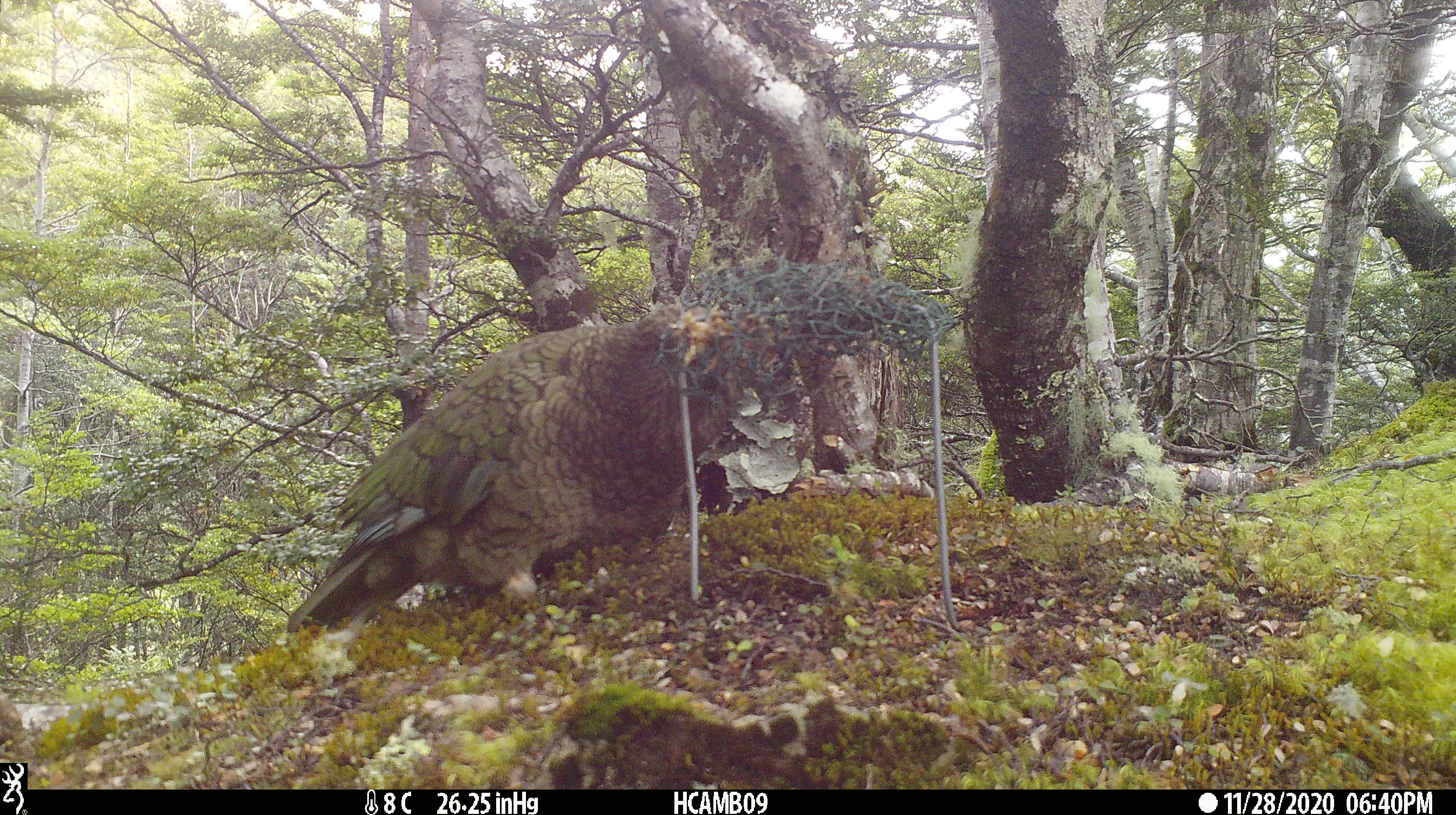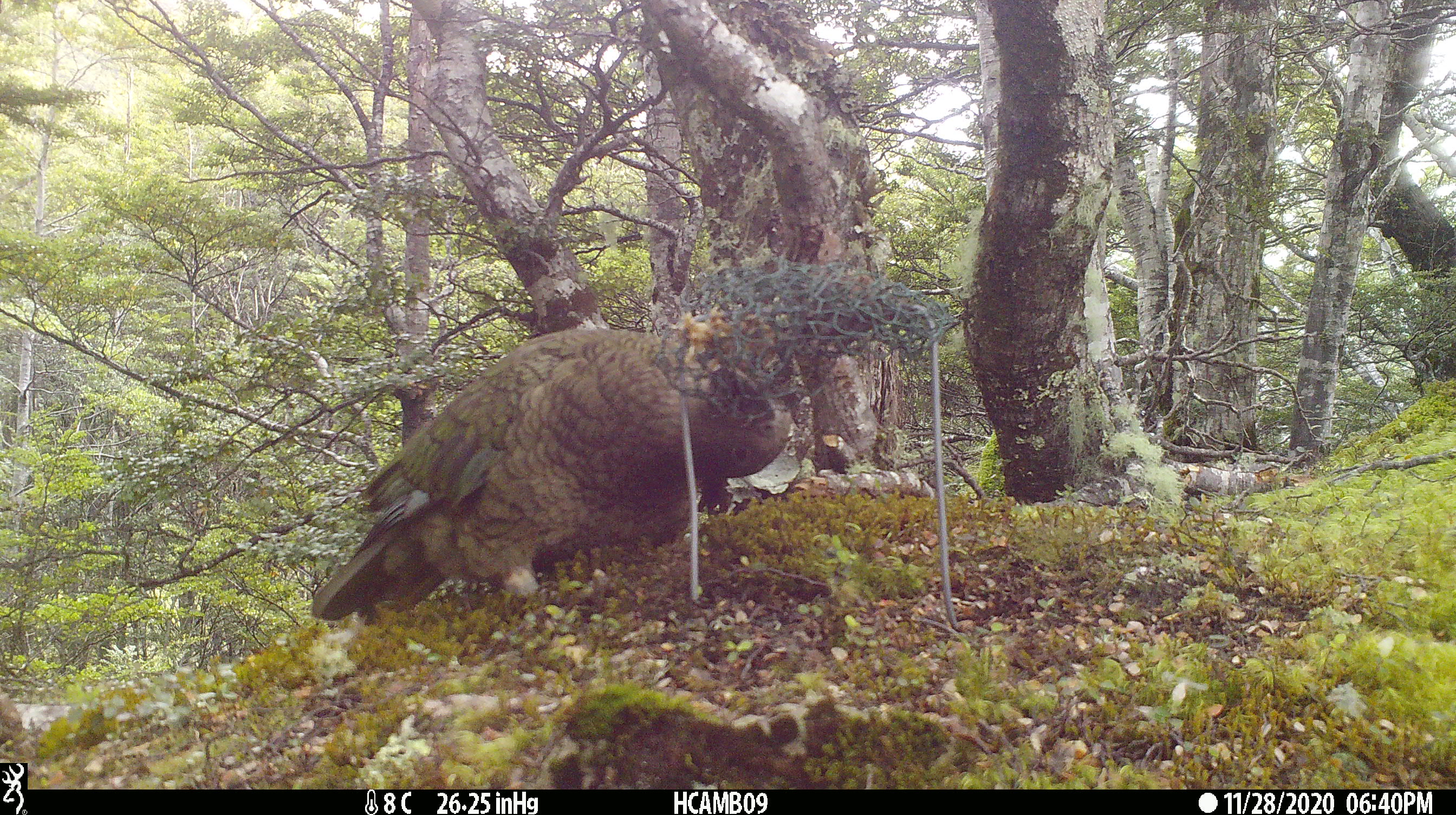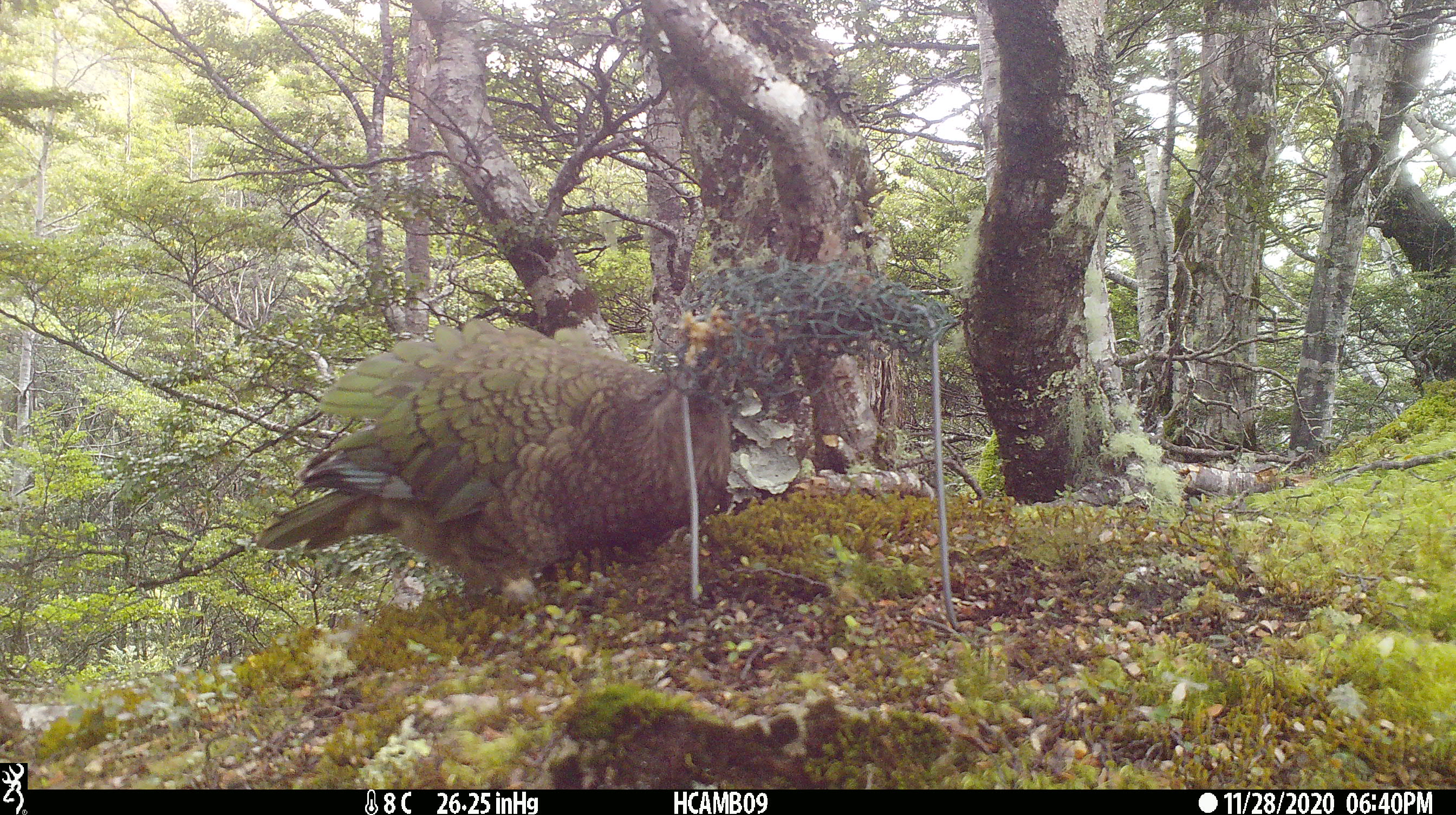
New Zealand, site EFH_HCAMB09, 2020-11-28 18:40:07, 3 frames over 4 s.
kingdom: Animalia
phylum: Chordata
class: Aves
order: Psittaciformes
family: Strigopidae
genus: Nestor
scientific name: Nestor notabilis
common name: kea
Kea (Nestor notabilis).